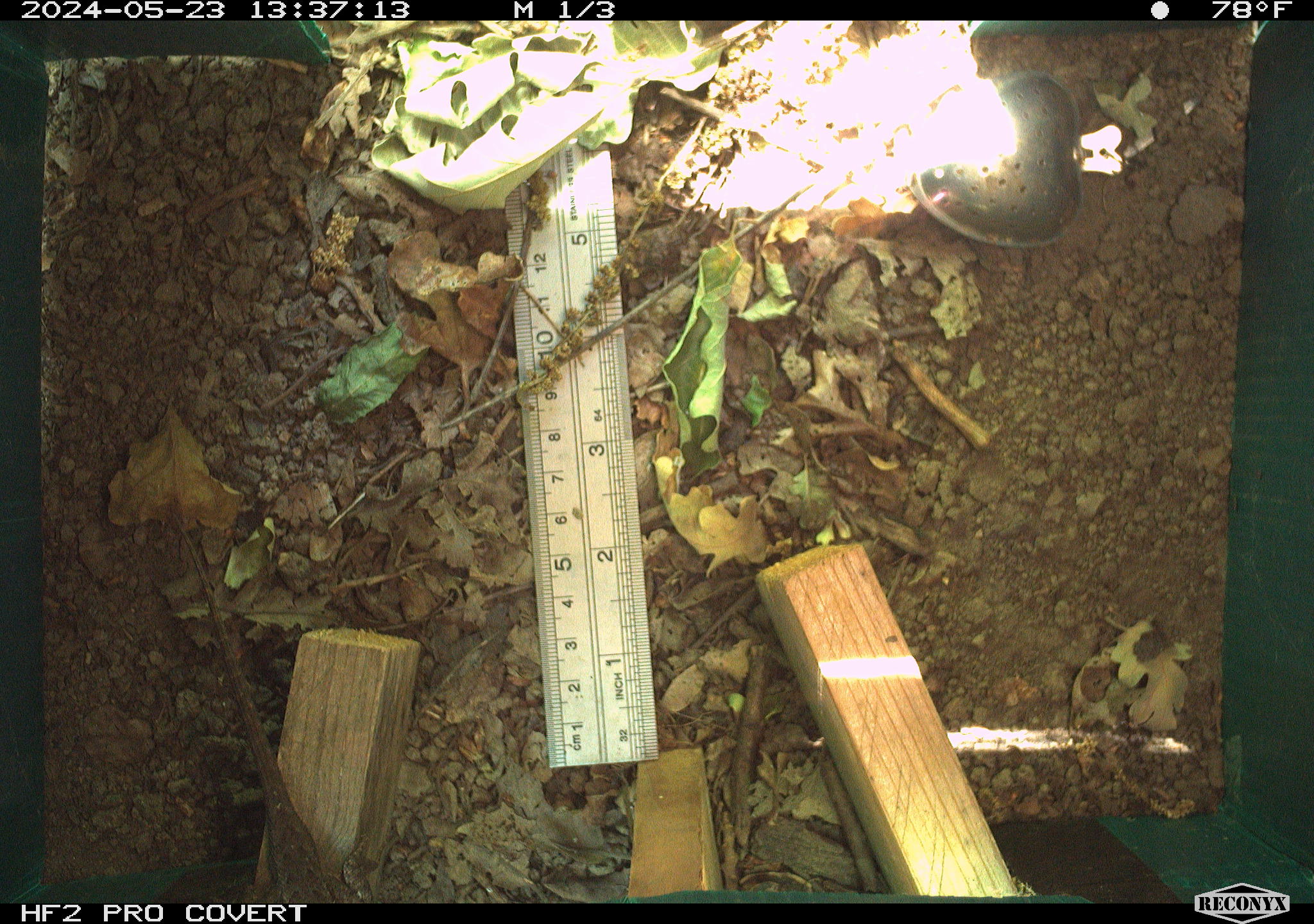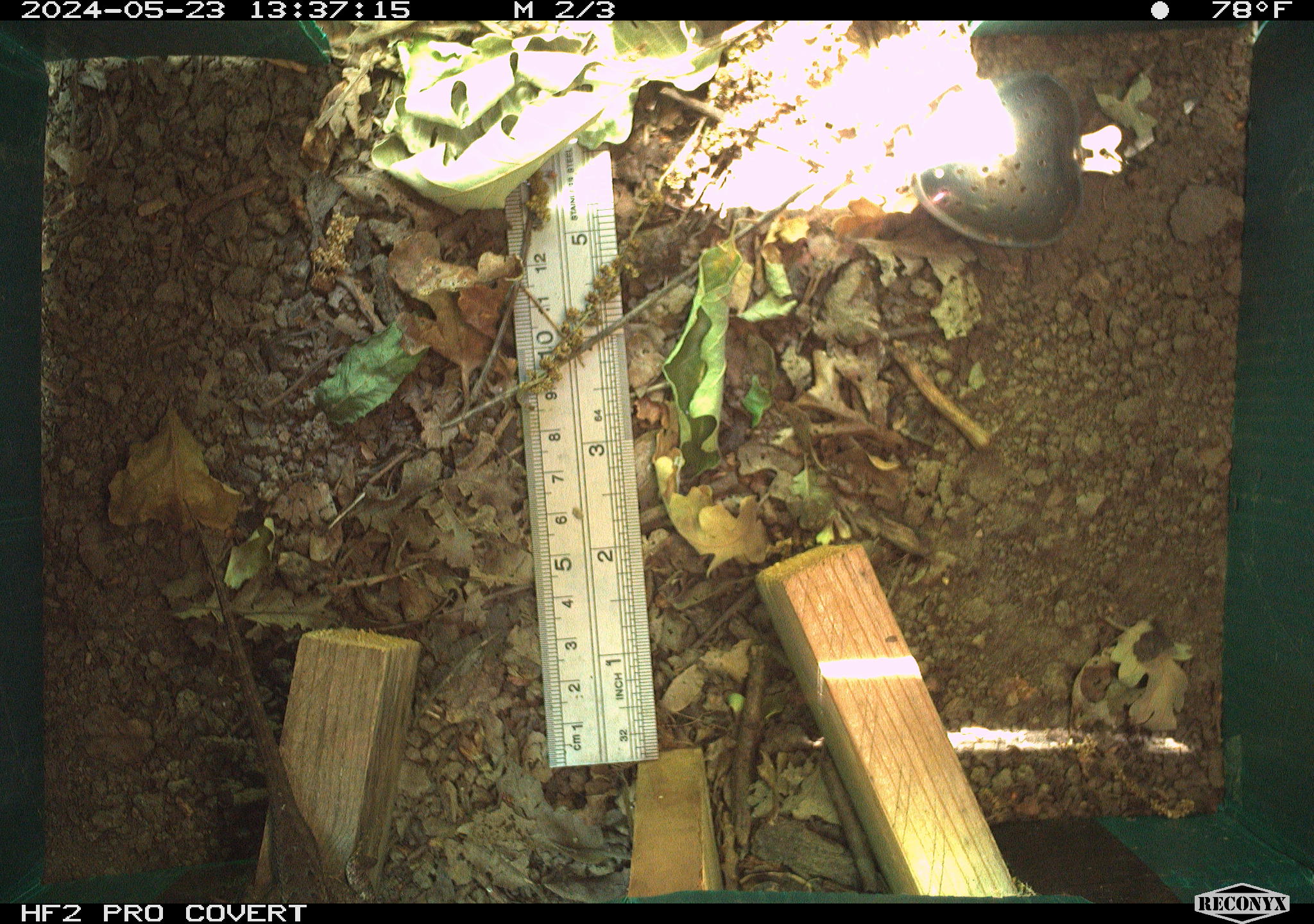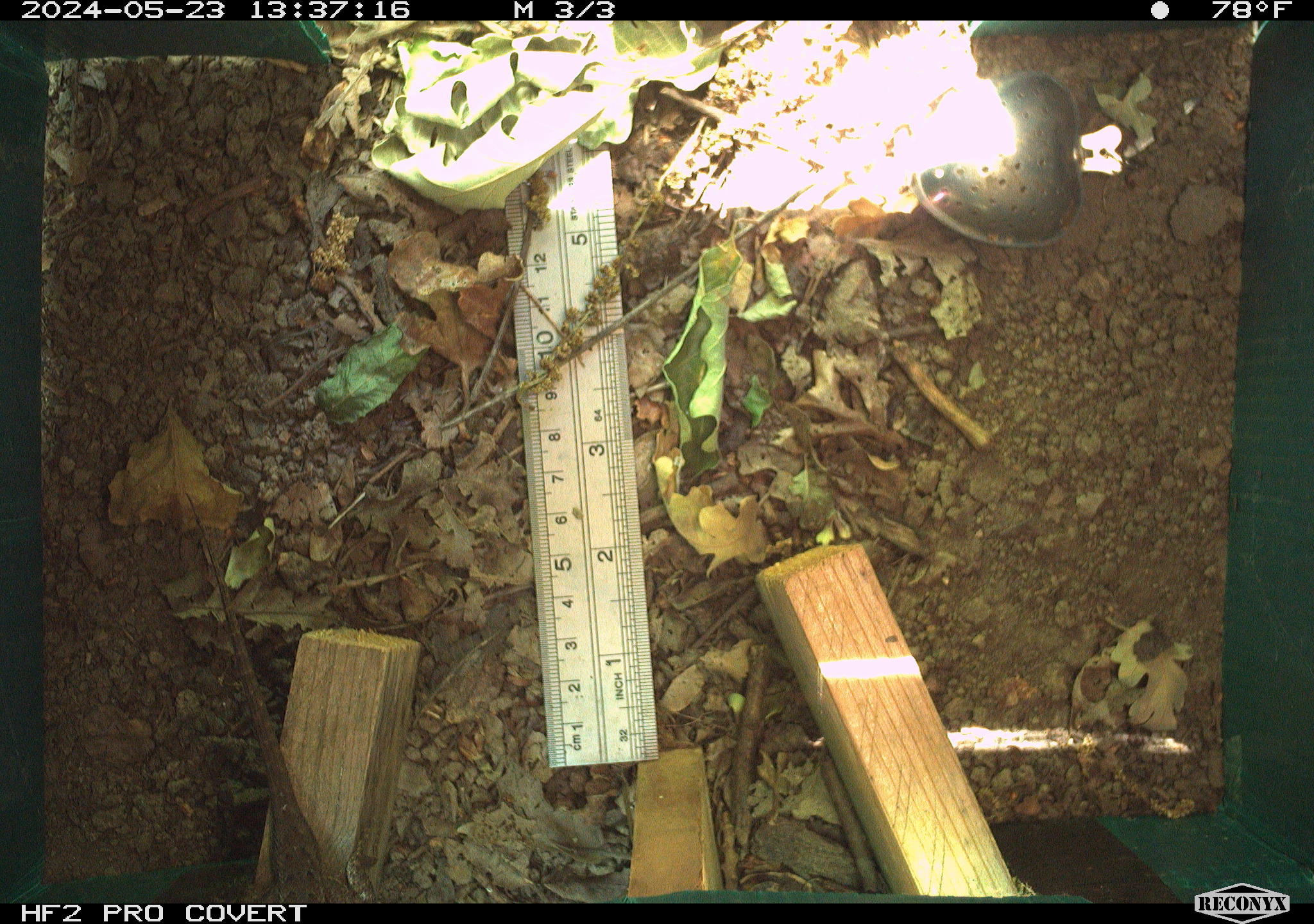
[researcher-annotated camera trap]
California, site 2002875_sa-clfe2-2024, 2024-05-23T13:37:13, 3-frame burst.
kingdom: Animalia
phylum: Chordata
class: Reptilia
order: Squamata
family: Phrynosomatidae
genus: Sceloporus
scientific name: Sceloporus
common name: spiny lizards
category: sceloporus species